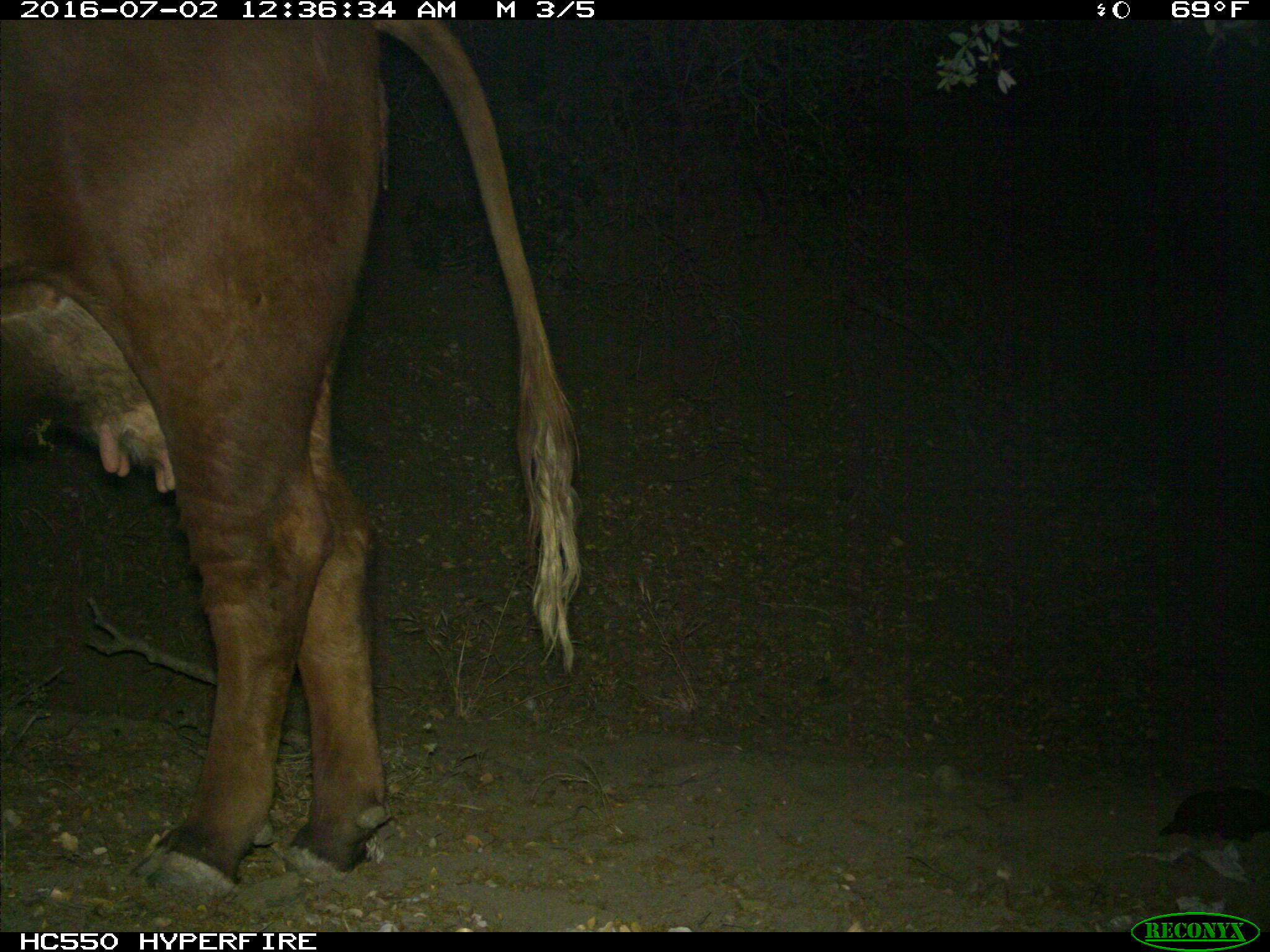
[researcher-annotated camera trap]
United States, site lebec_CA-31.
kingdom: Animalia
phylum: Chordata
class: Mammalia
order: Artiodactyla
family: Bovidae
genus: Bos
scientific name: Bos taurus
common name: domestic cow